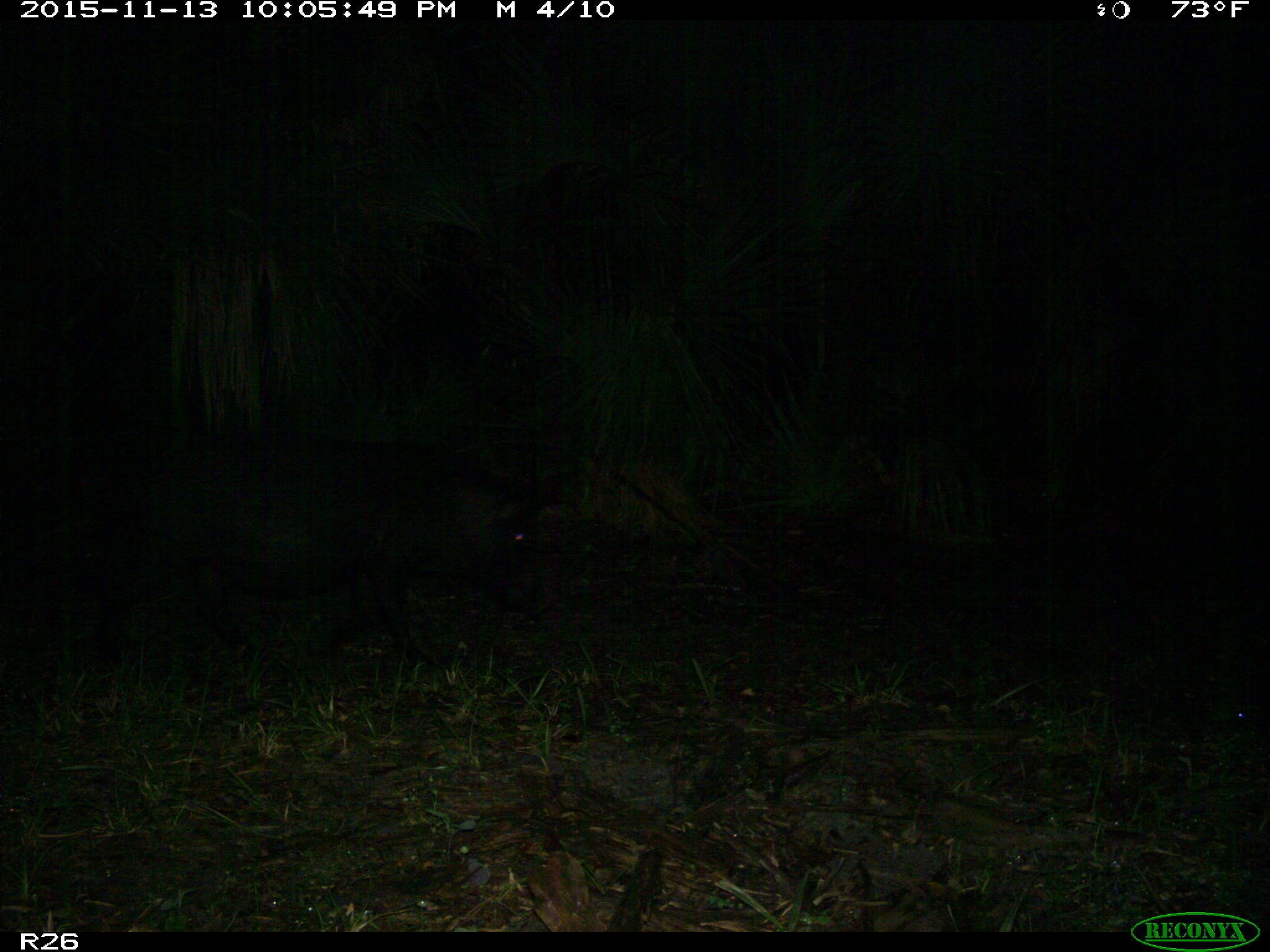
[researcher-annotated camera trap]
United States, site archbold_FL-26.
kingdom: Animalia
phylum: Chordata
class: Mammalia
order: Artiodactyla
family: Suidae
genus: Sus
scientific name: Sus scrofa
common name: wild boar